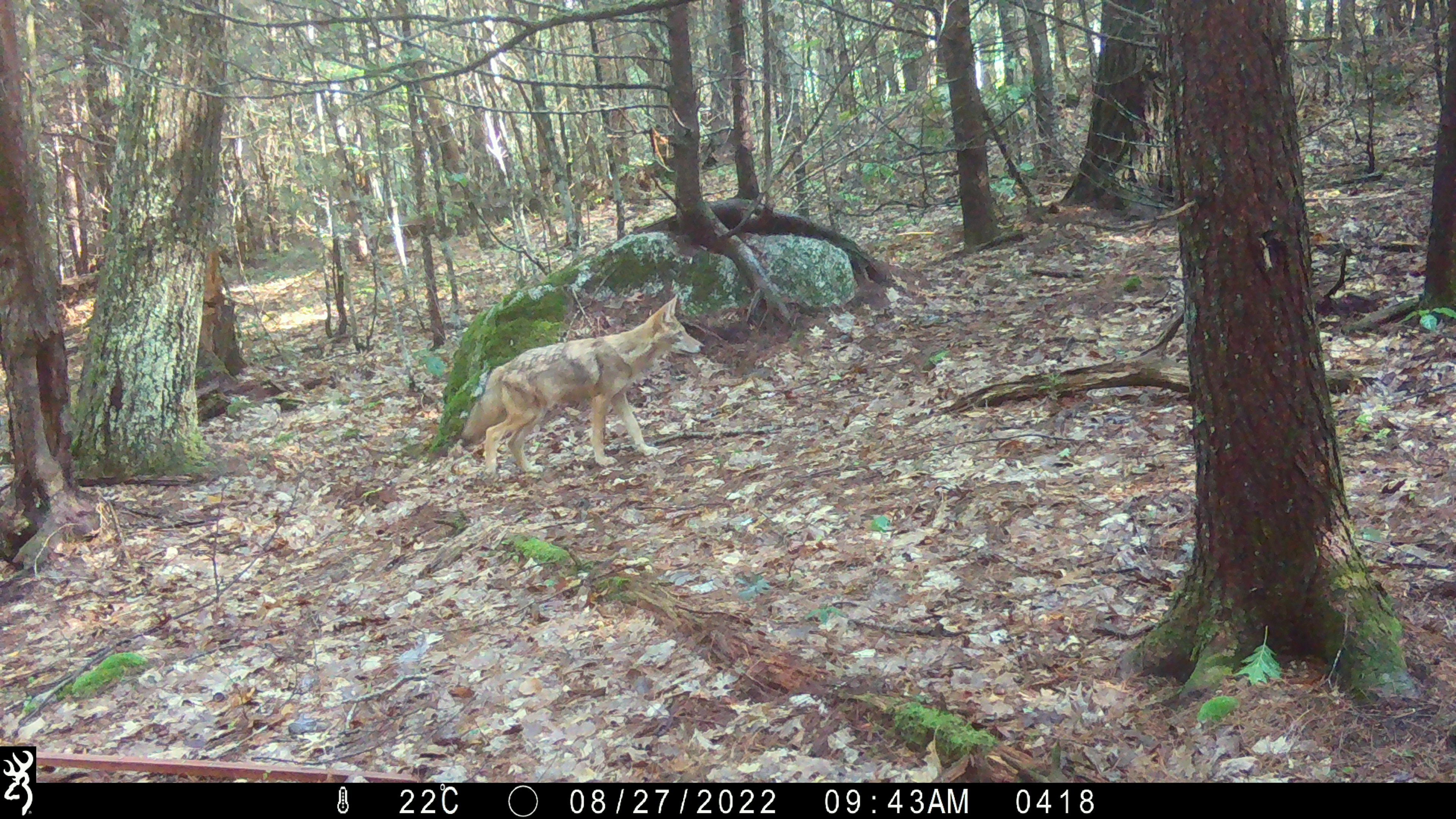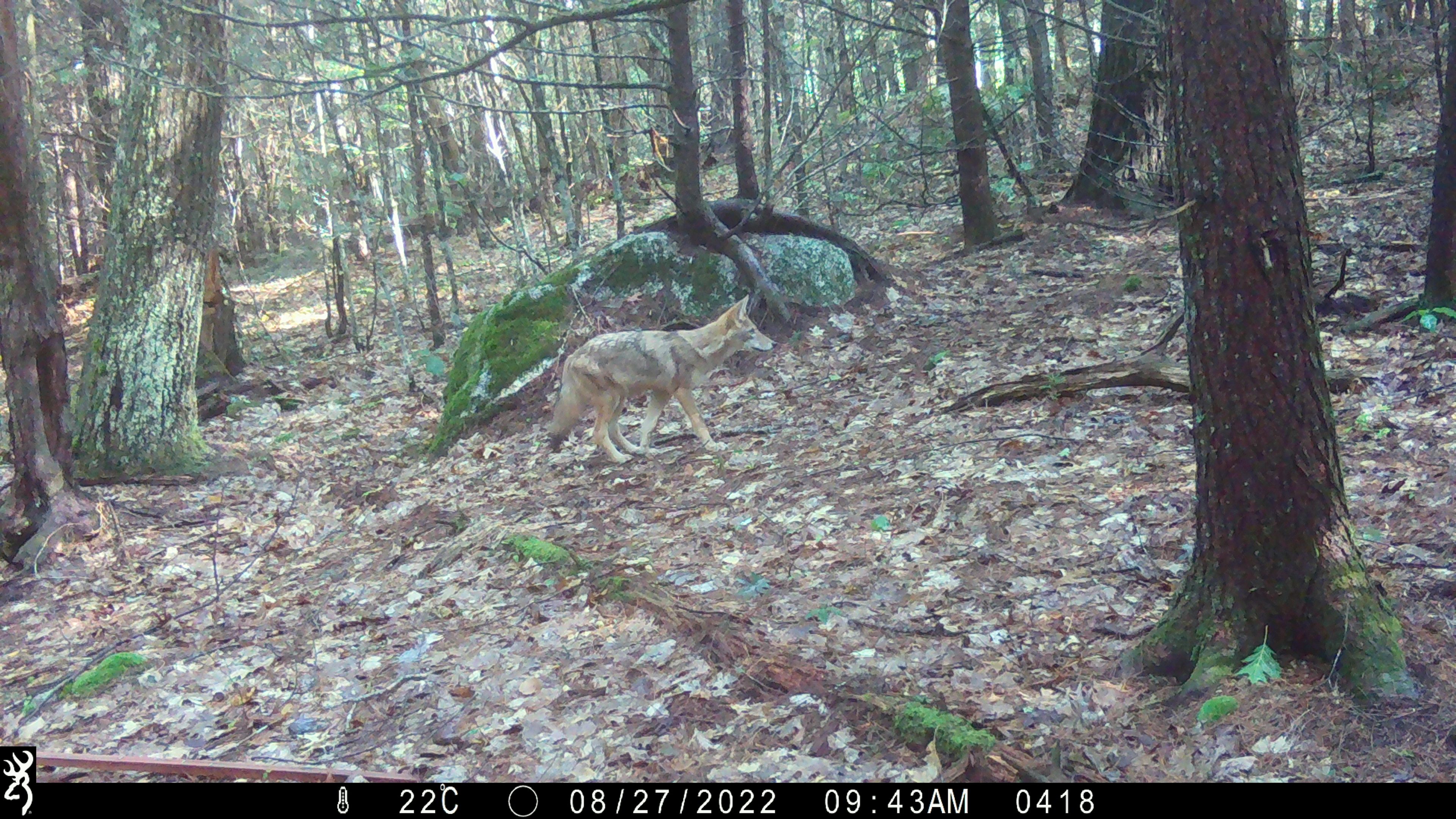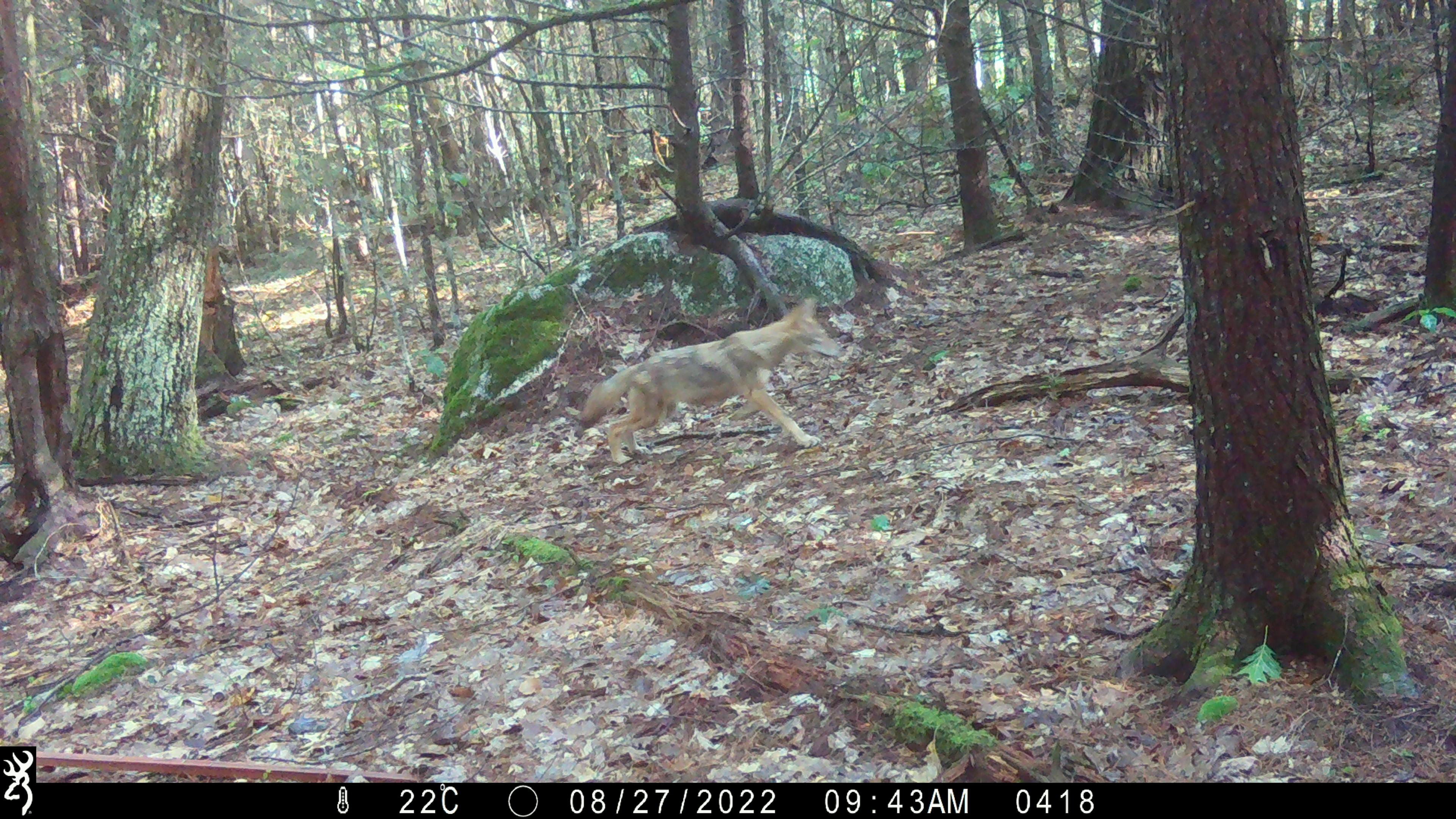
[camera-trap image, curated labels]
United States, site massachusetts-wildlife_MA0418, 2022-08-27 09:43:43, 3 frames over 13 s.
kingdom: Animalia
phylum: Chordata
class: Mammalia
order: Carnivora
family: Canidae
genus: Canis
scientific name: Canis latrans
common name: coyote